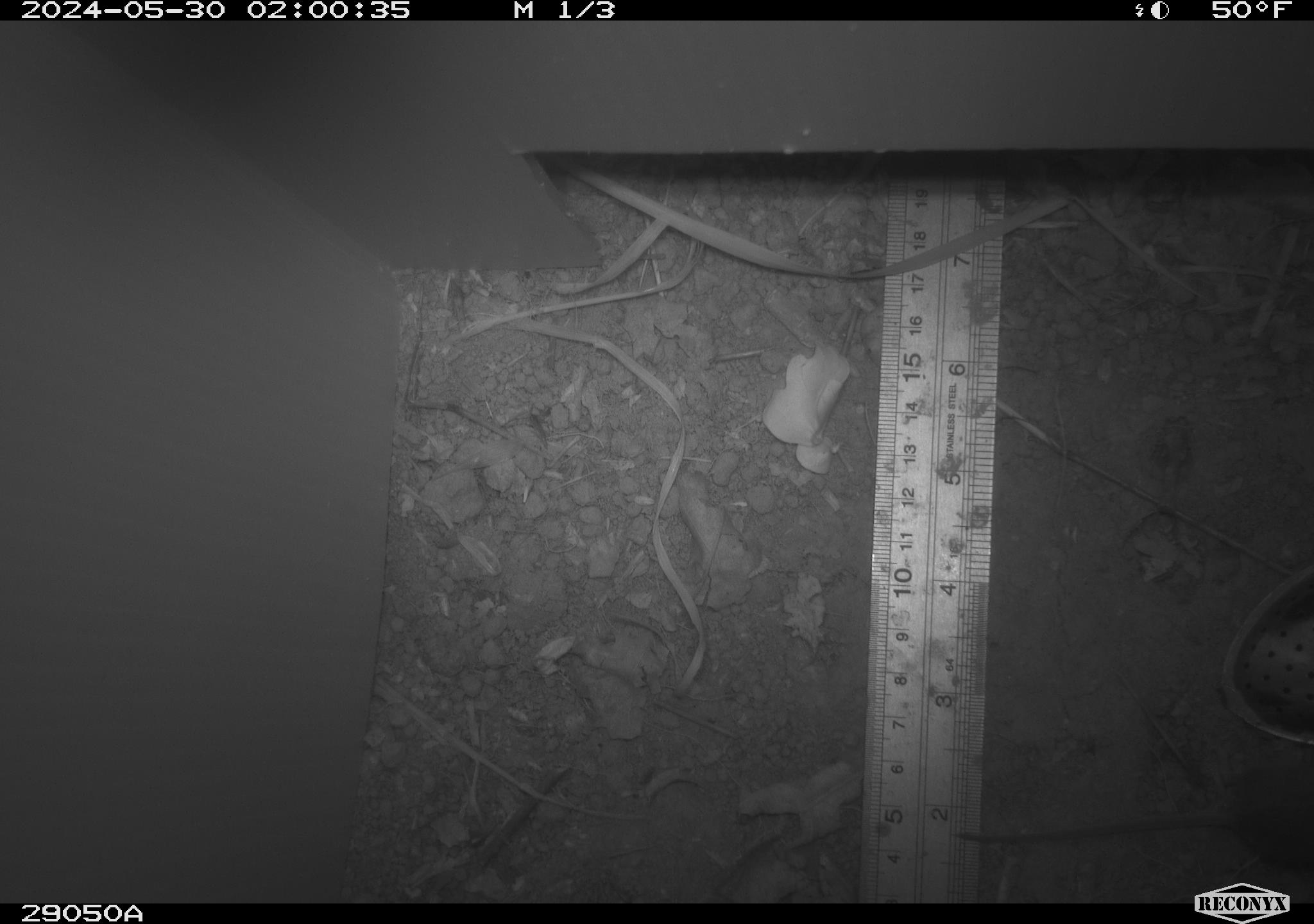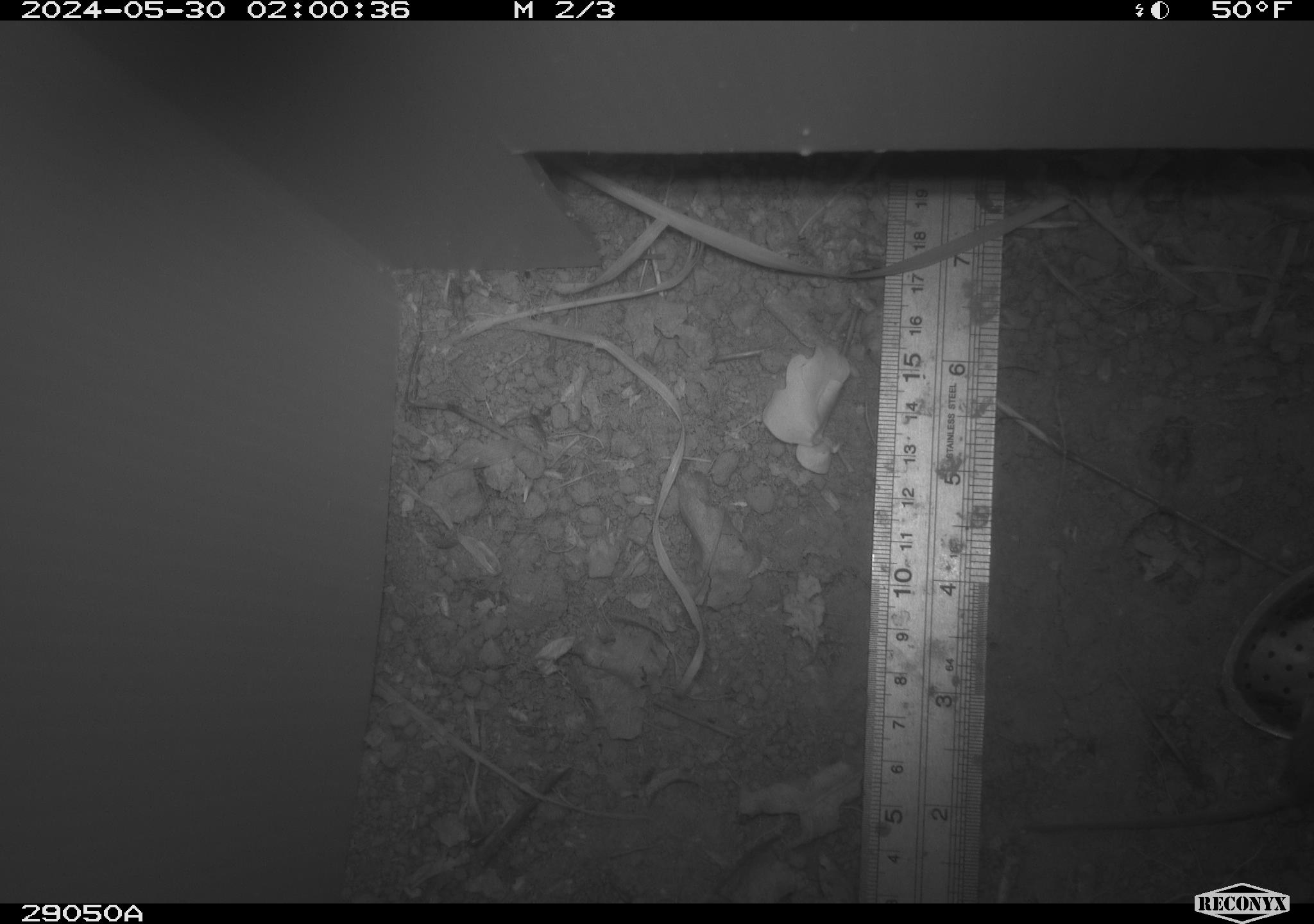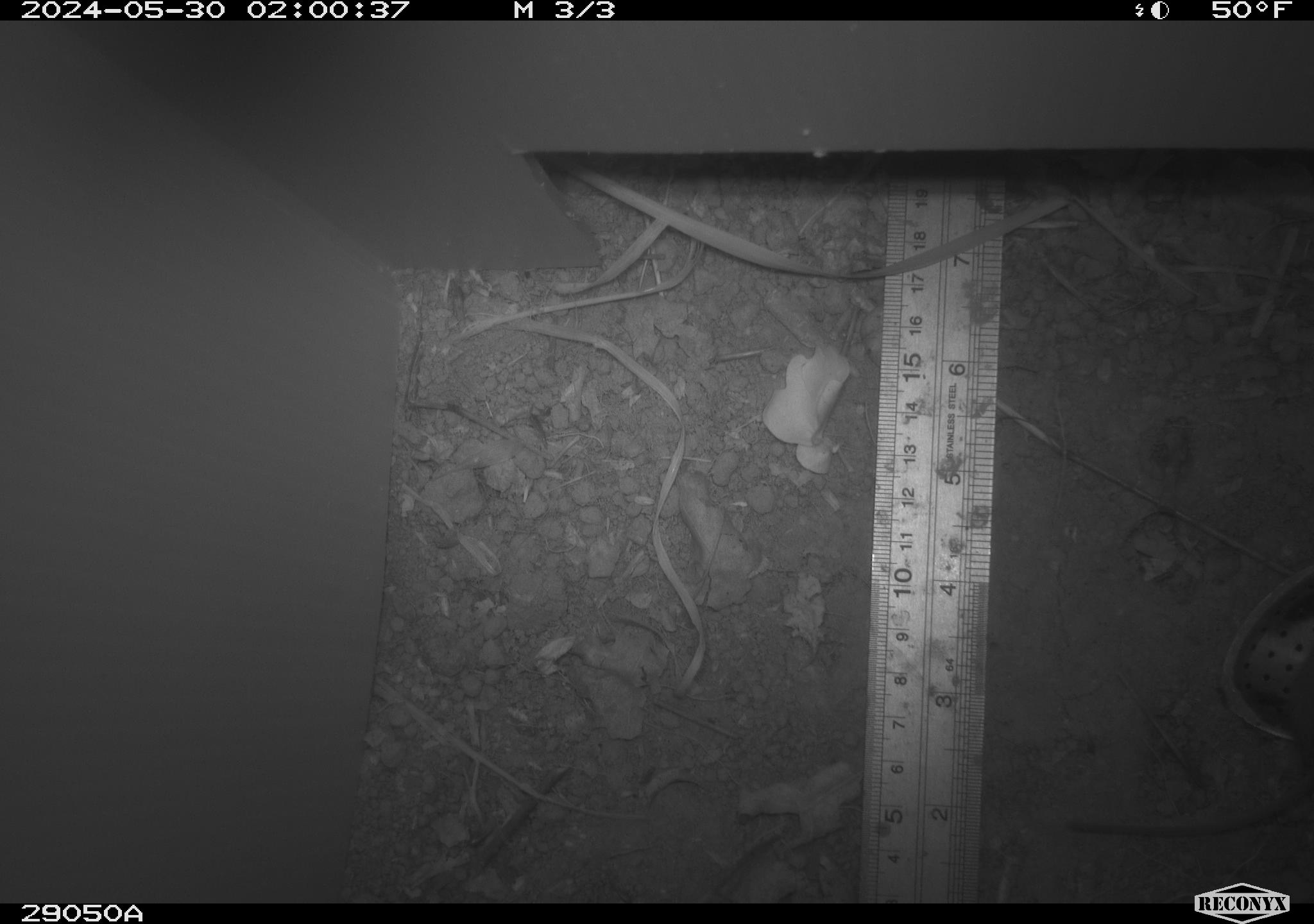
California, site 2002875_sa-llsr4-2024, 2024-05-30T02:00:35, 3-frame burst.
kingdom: Animalia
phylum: Chordata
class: Mammalia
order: Rodentia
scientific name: Rodentia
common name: mouse species